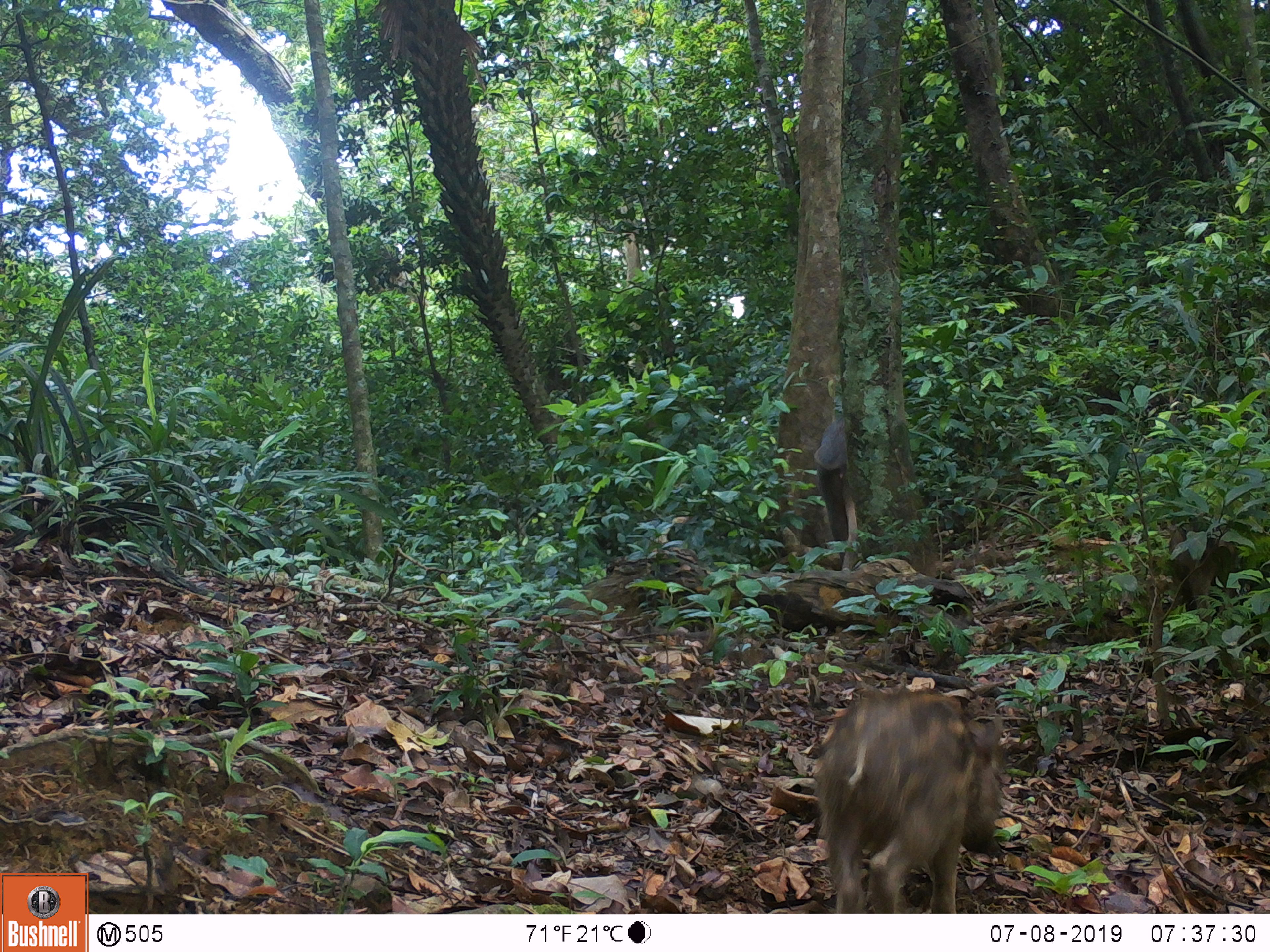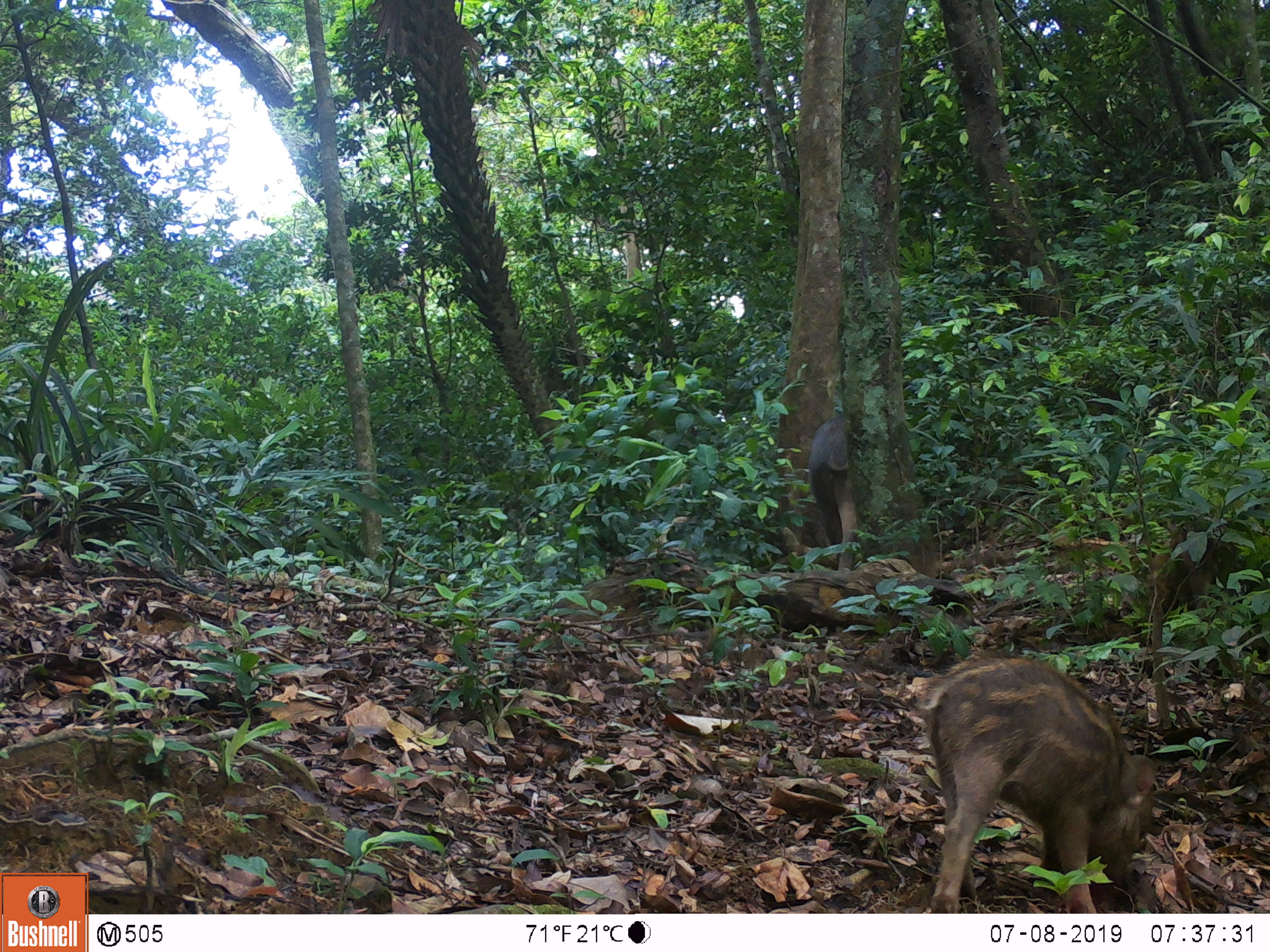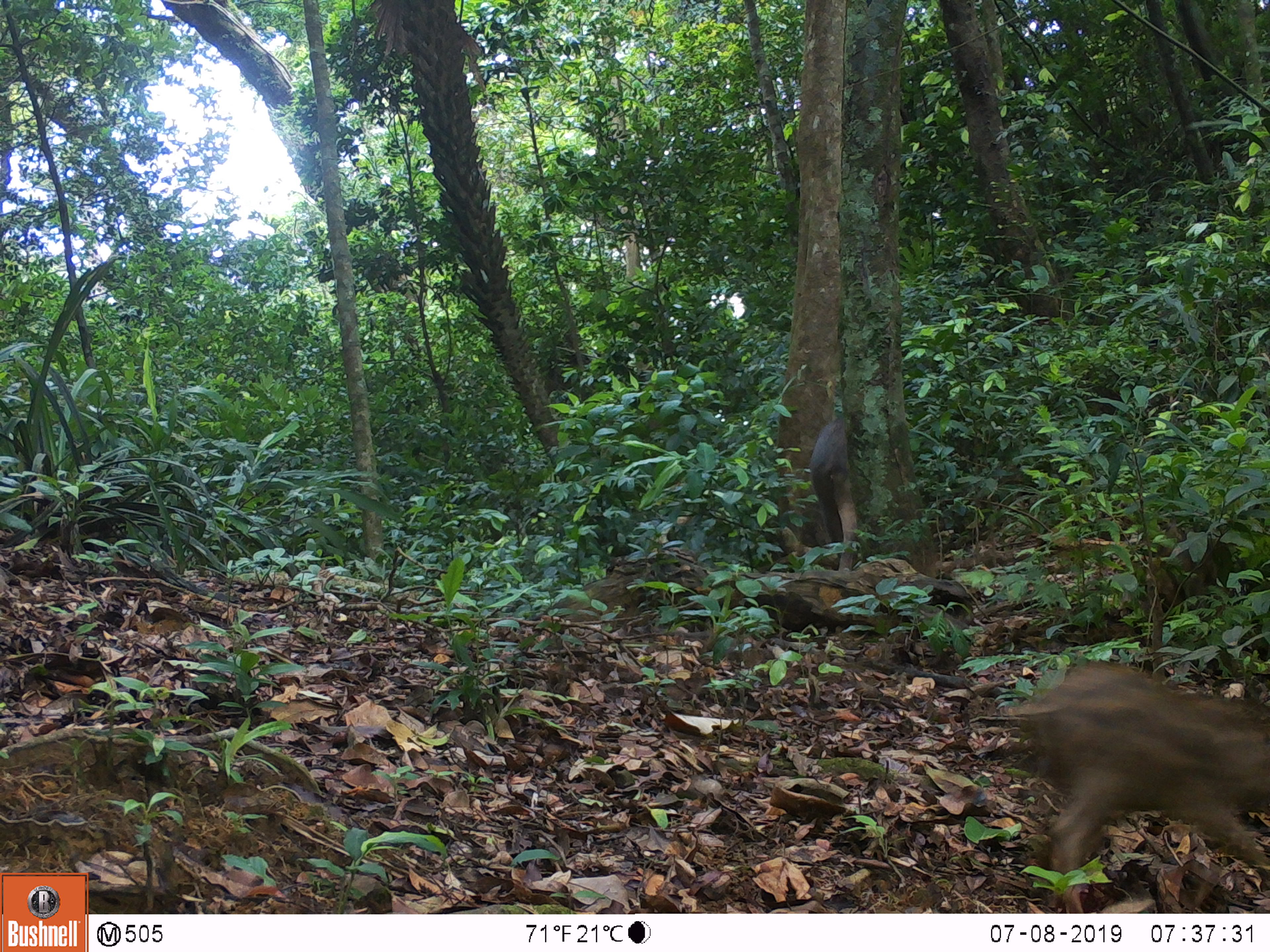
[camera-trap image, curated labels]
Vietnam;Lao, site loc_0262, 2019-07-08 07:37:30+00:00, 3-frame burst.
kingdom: Animalia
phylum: Chordata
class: Mammalia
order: Artiodactyla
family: Suidae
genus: Sus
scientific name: Sus scrofa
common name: eurasian wild pig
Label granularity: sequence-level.